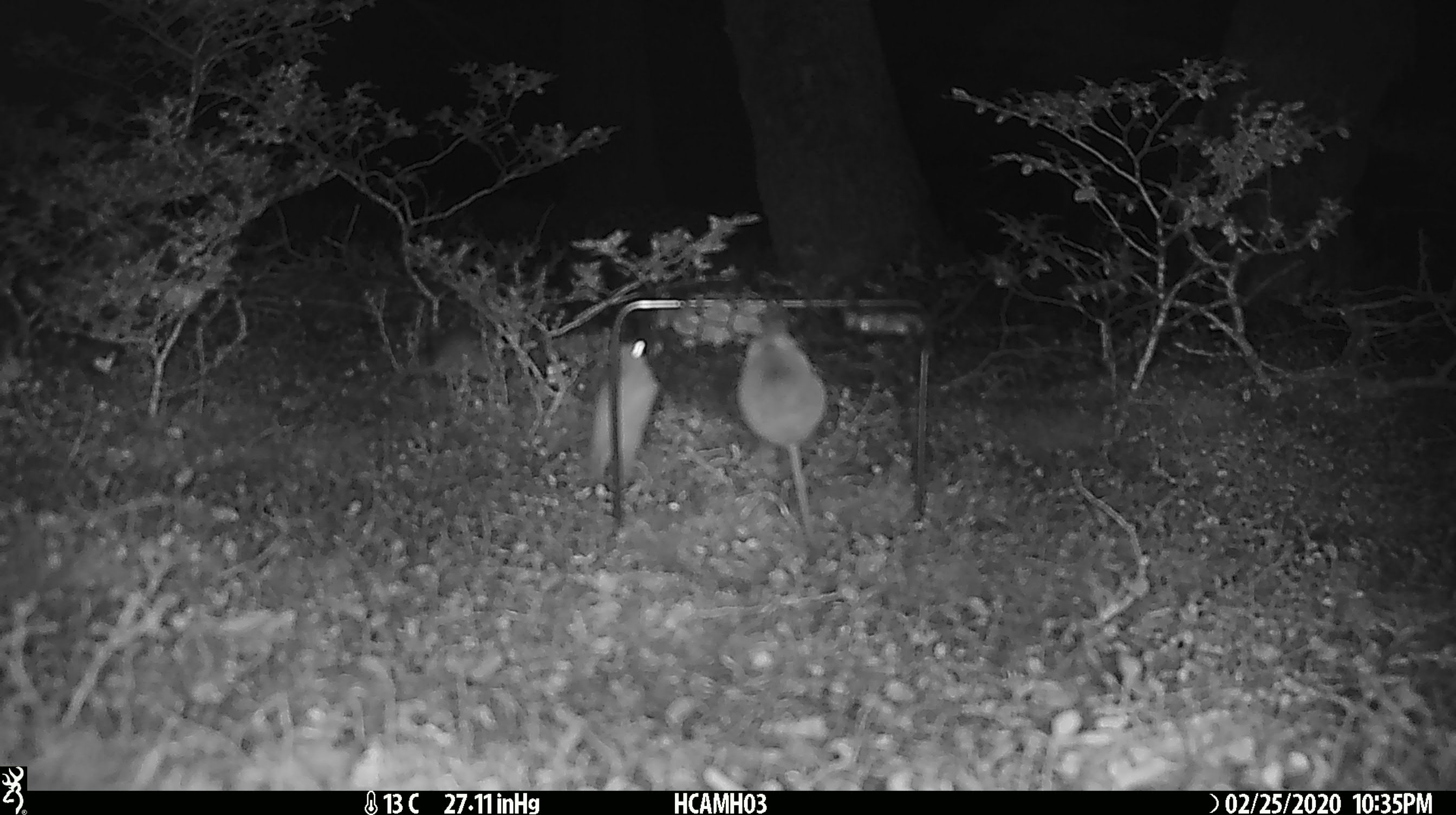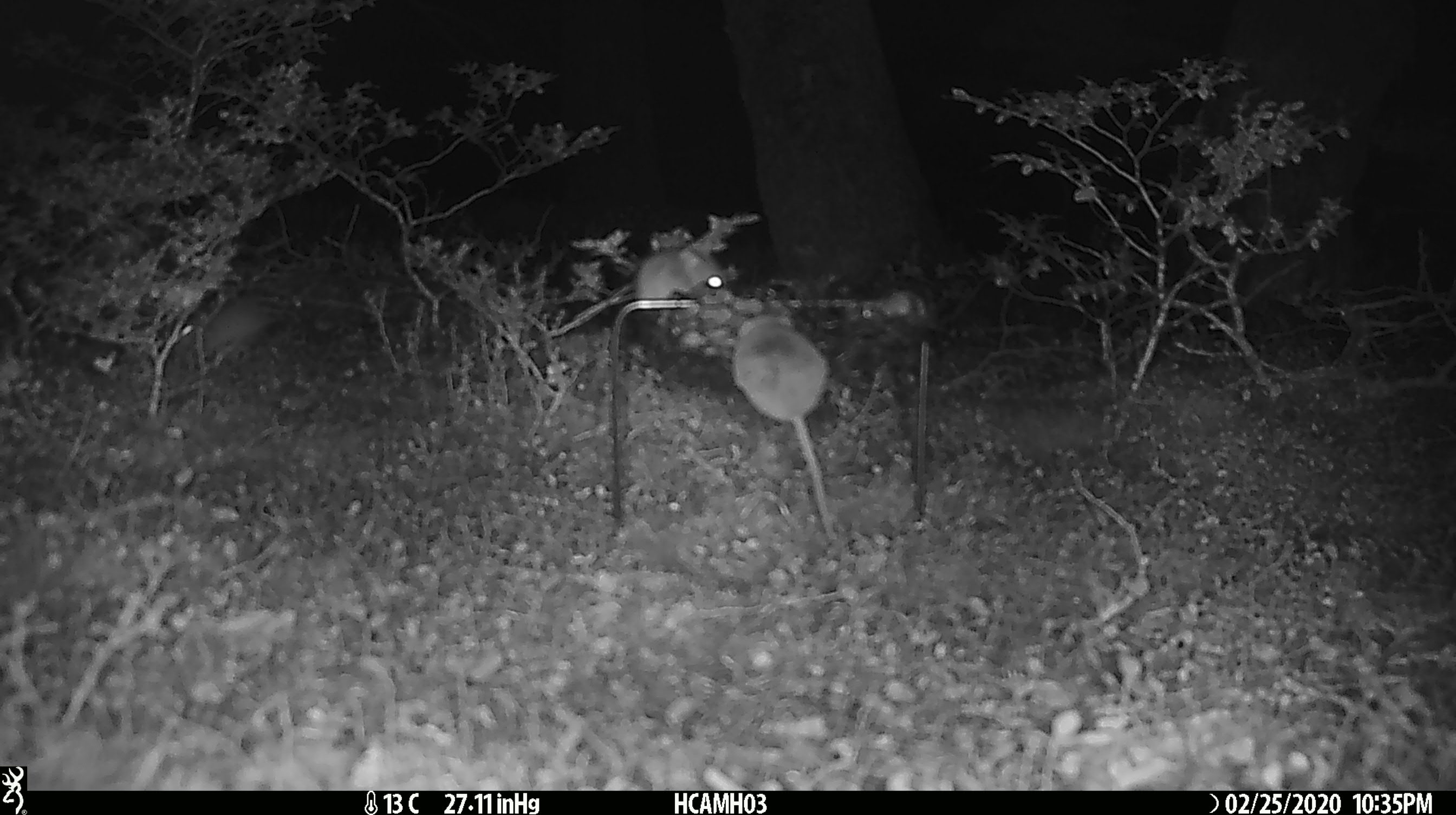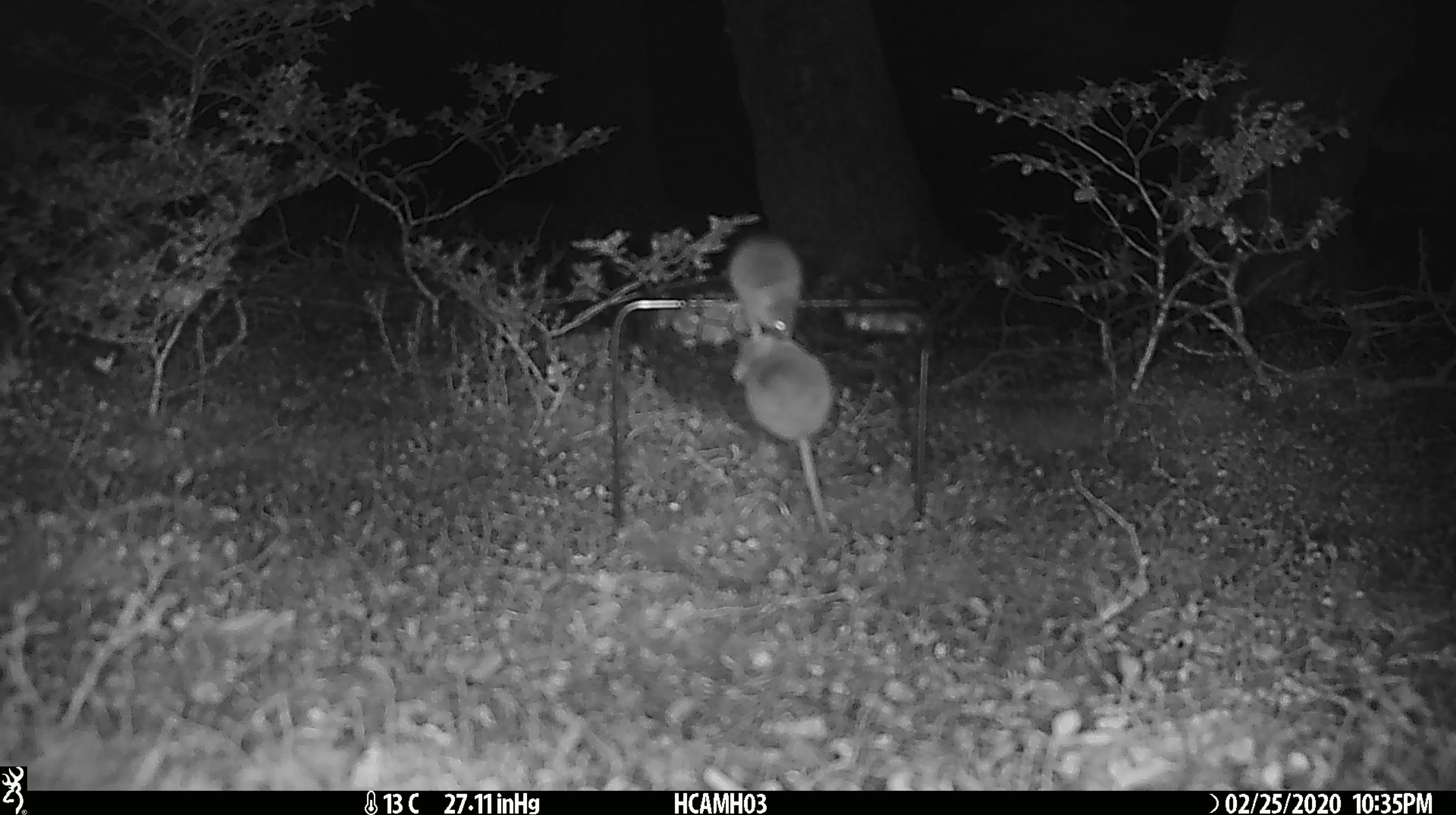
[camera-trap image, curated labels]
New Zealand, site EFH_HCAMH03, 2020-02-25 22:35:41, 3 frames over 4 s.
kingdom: Animalia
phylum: Chordata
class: Mammalia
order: Rodentia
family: Muridae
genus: Mus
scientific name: Mus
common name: mouse